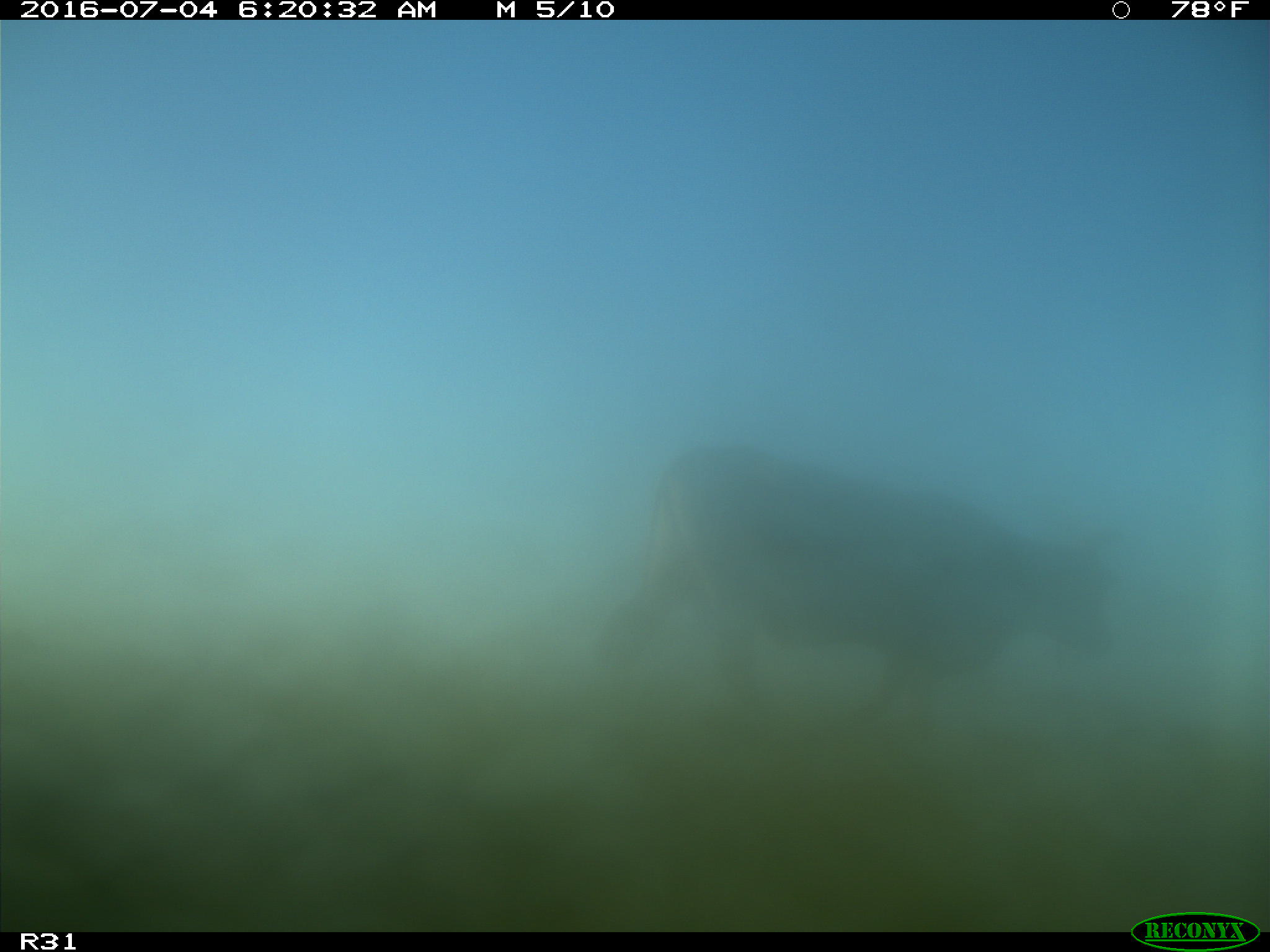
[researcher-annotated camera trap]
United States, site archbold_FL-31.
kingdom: Animalia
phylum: Chordata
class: Mammalia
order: Artiodactyla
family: Bovidae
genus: Bos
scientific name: Bos taurus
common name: domestic cow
Bos taurus (domestic cow).